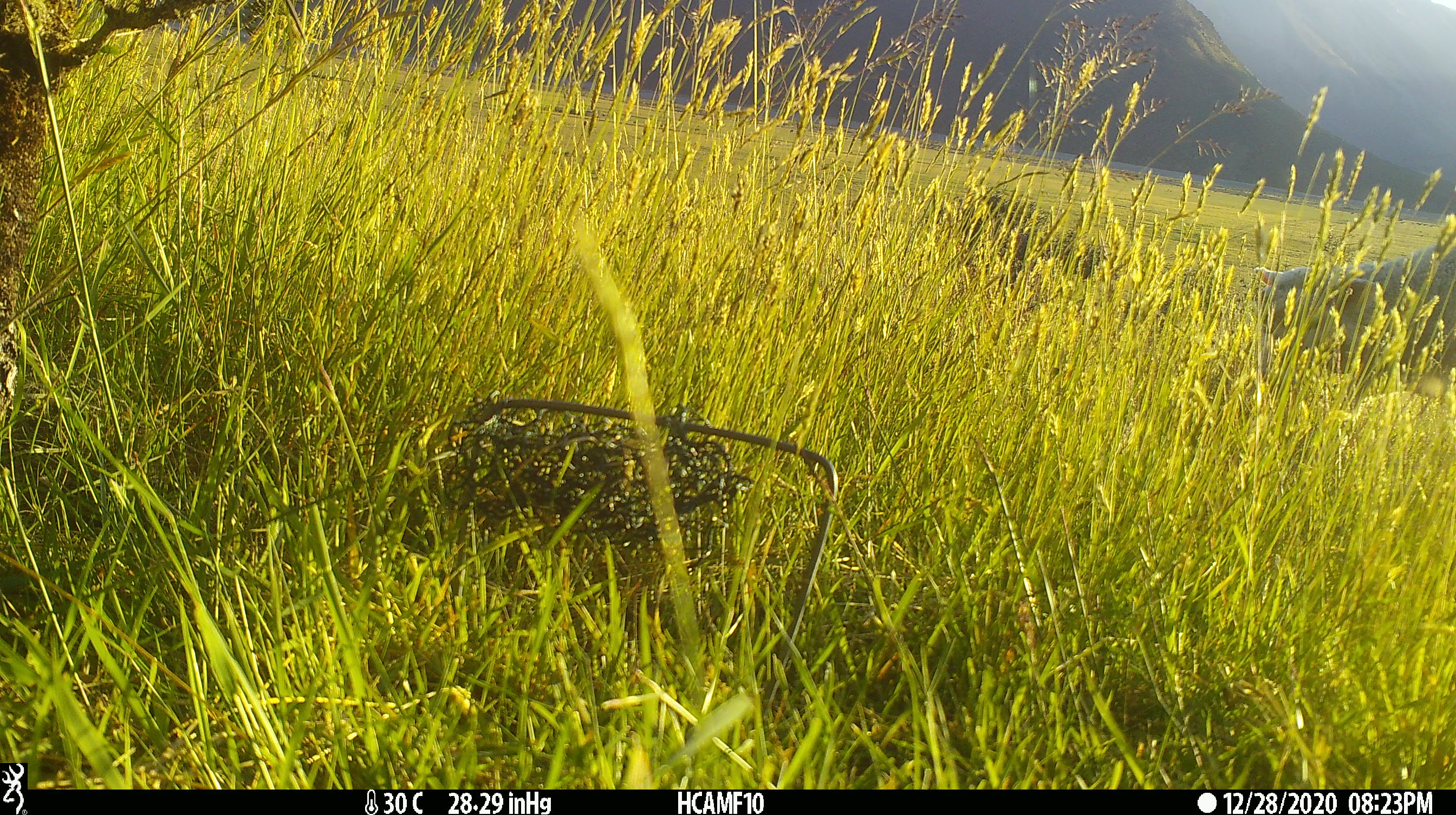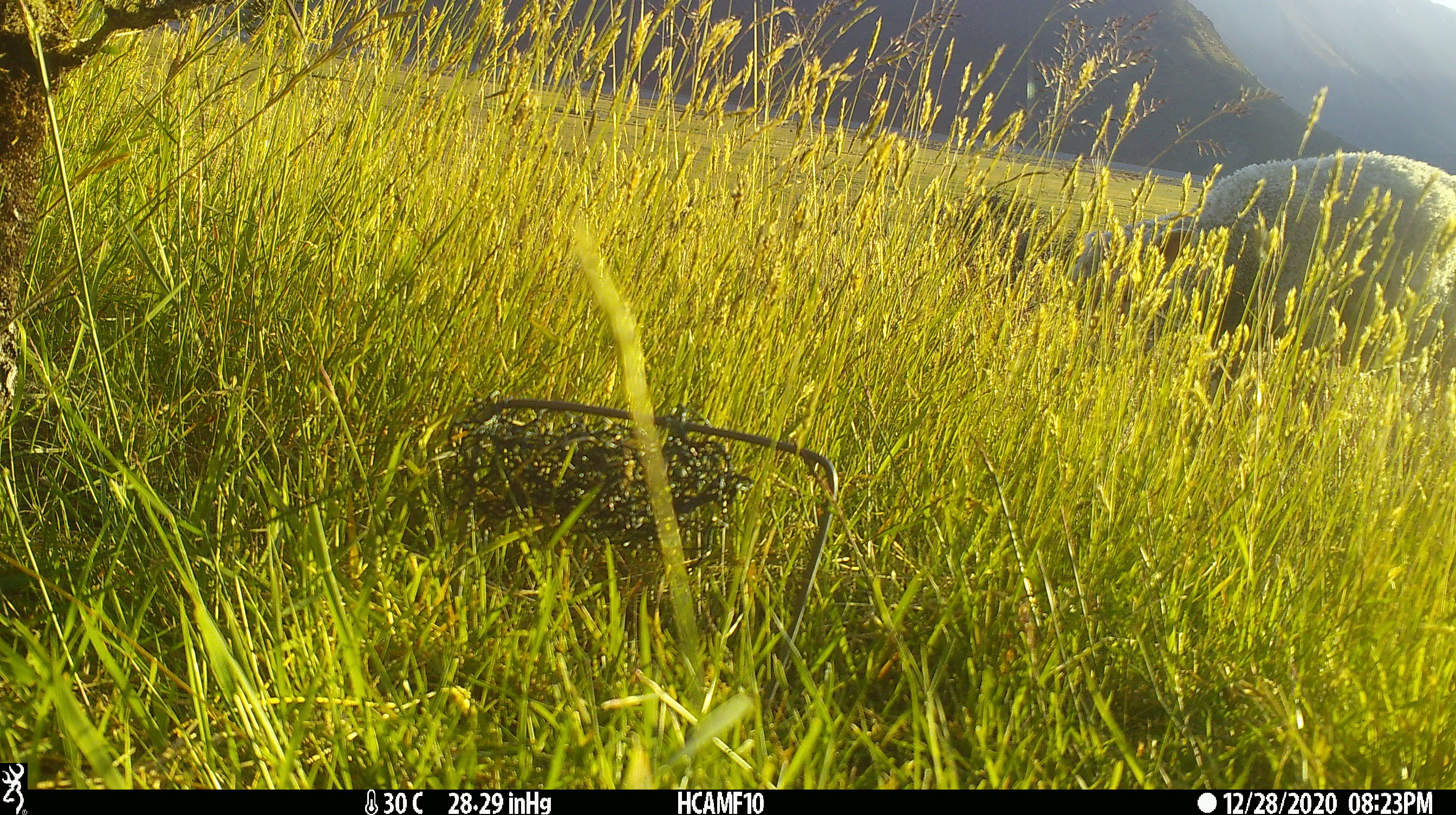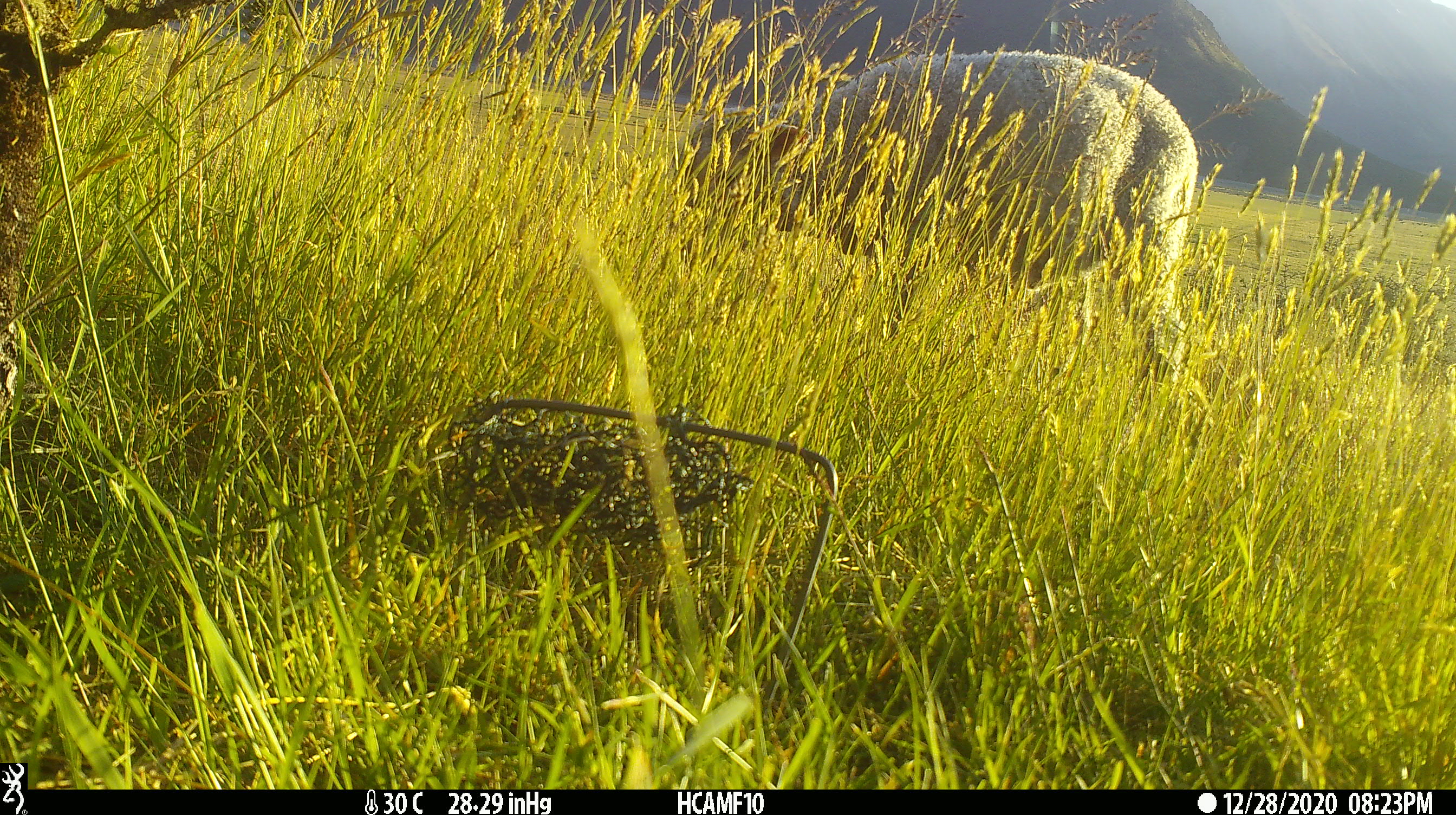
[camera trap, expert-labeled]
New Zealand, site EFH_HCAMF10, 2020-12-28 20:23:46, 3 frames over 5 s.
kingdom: Animalia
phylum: Chordata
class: Mammalia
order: Artiodactyla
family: Bovidae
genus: Ovis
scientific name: Ovis aries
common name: domestic sheep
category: sheep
Sheep (domestic sheep) (Ovis aries).